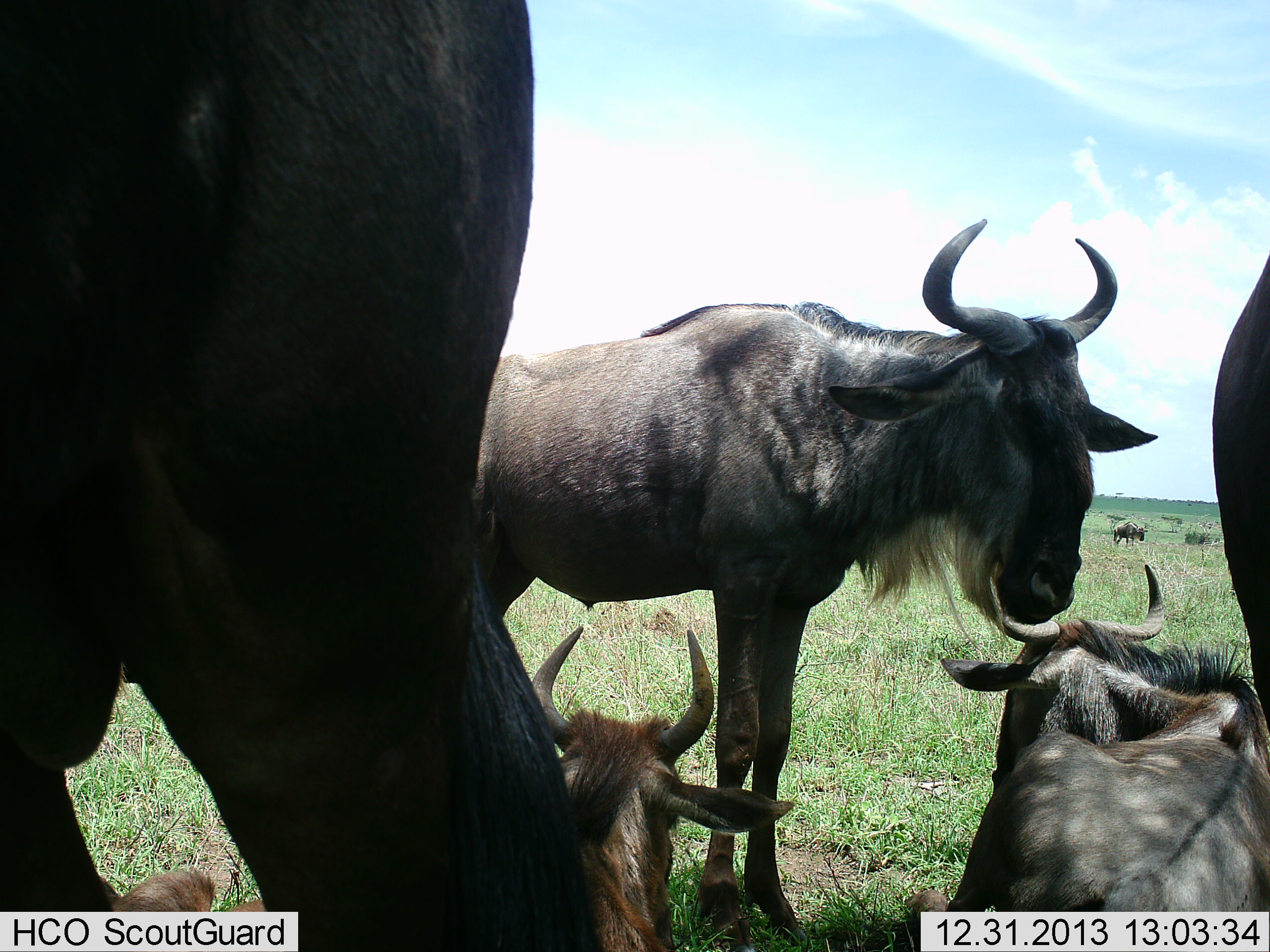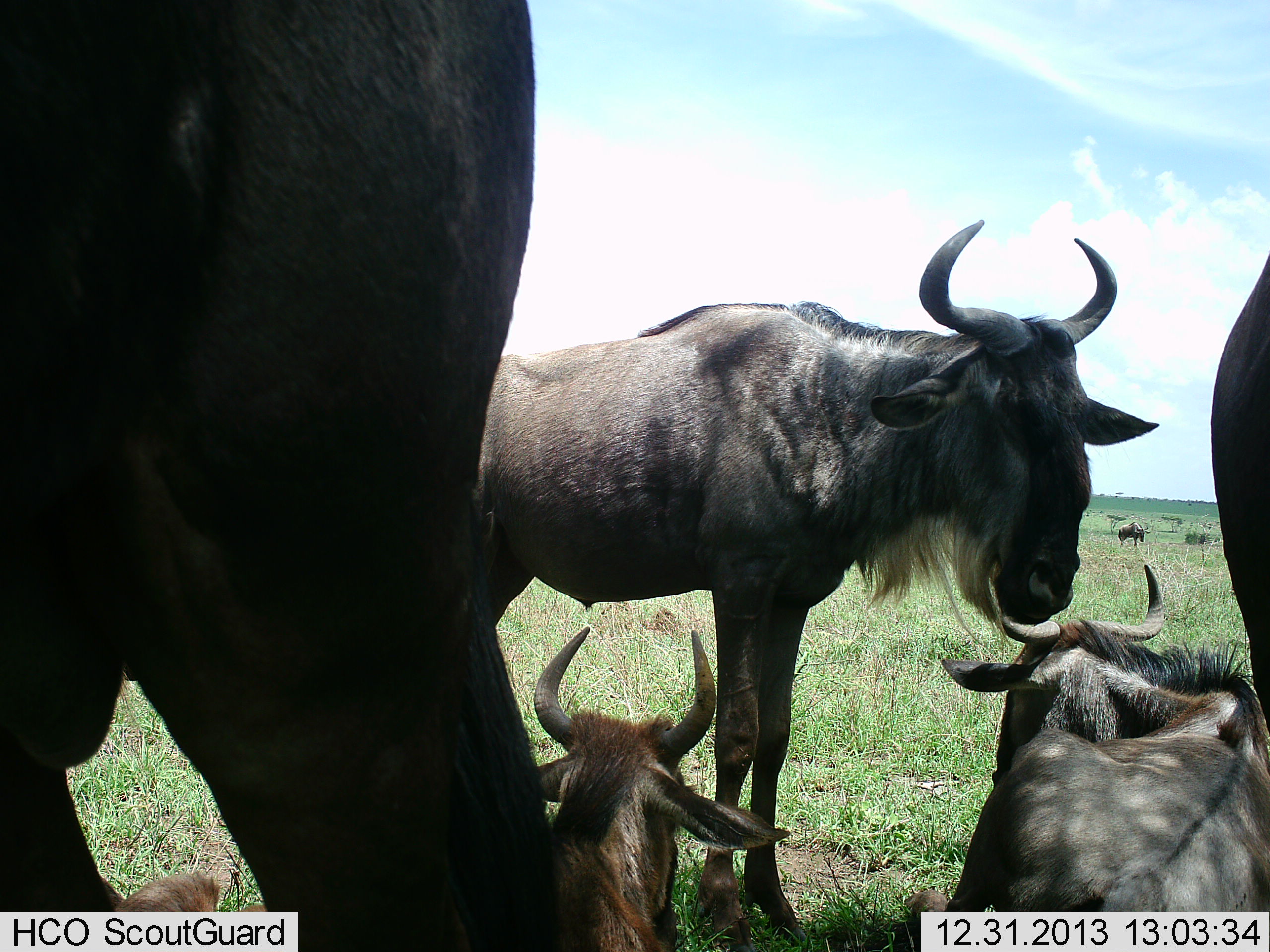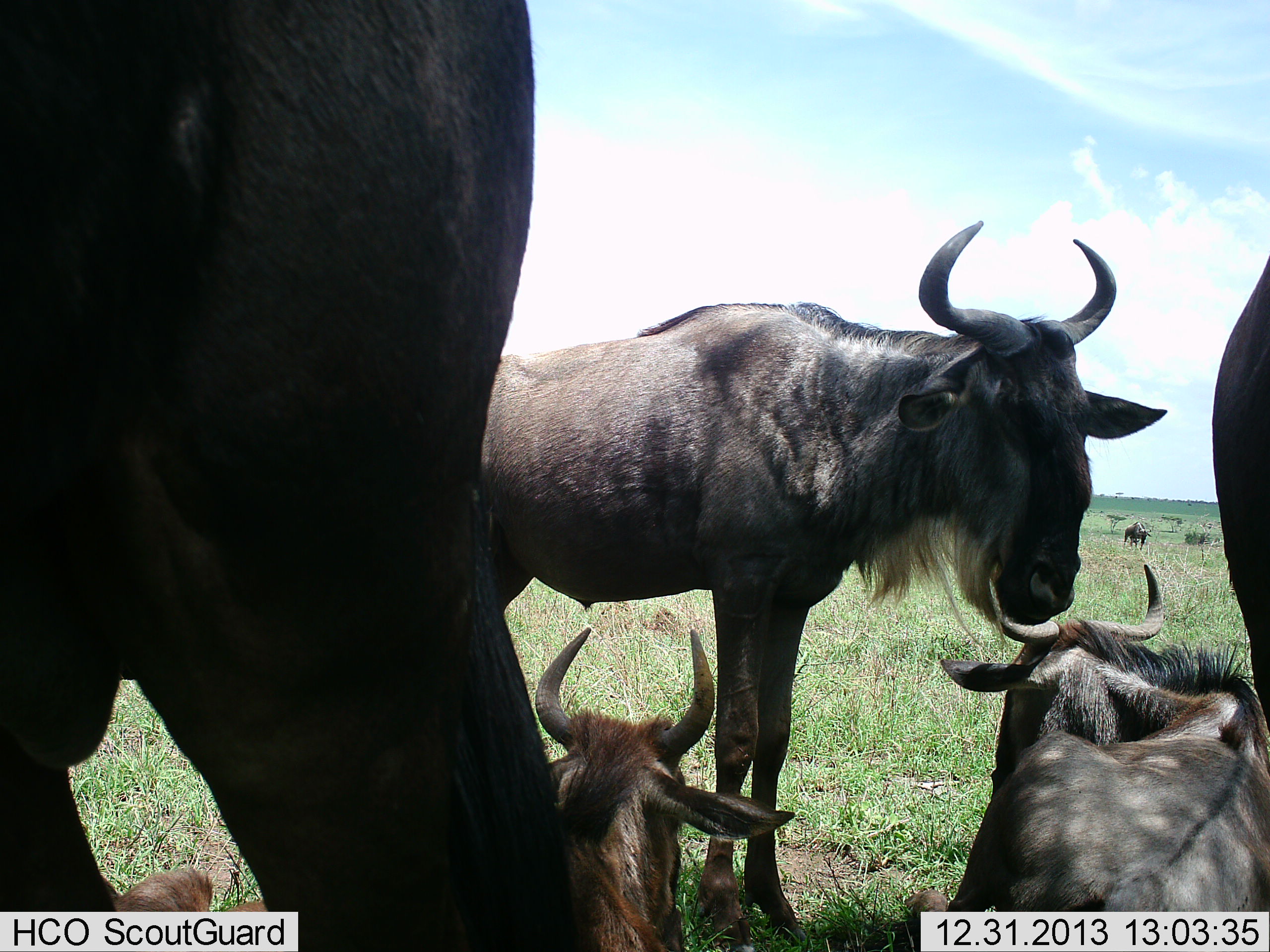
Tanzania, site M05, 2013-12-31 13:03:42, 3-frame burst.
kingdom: Animalia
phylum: Chordata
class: Mammalia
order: Artiodactyla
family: Bovidae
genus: Connochaetes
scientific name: Connochaetes taurinus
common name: blue wildebeest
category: wildebeest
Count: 5.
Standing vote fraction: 72%.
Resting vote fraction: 91%.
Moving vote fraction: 3%.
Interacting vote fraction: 3%.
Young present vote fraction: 19%.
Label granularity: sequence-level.